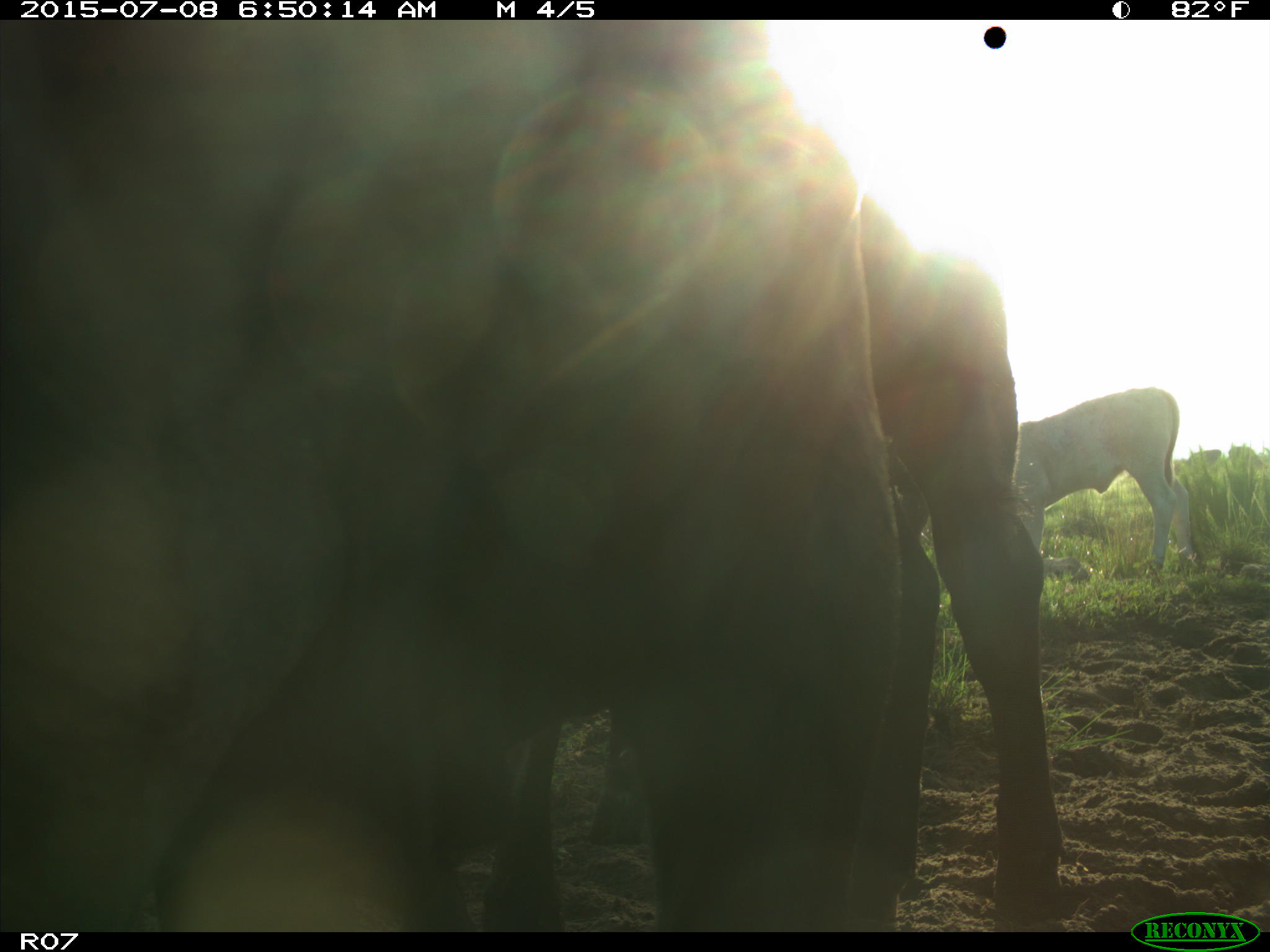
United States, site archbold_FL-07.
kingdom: Animalia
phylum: Chordata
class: Mammalia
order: Artiodactyla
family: Bovidae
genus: Bos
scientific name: Bos taurus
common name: domestic cow